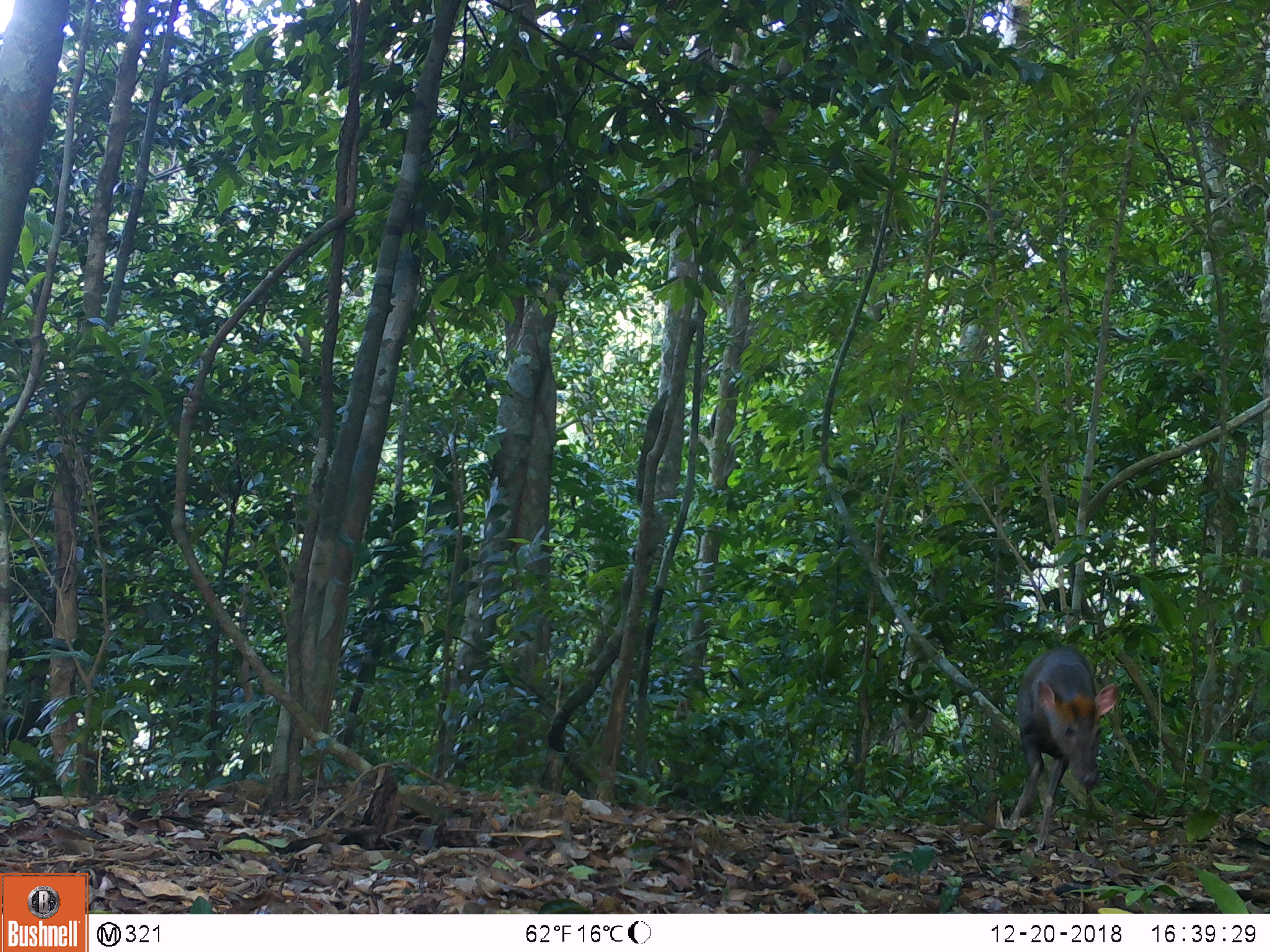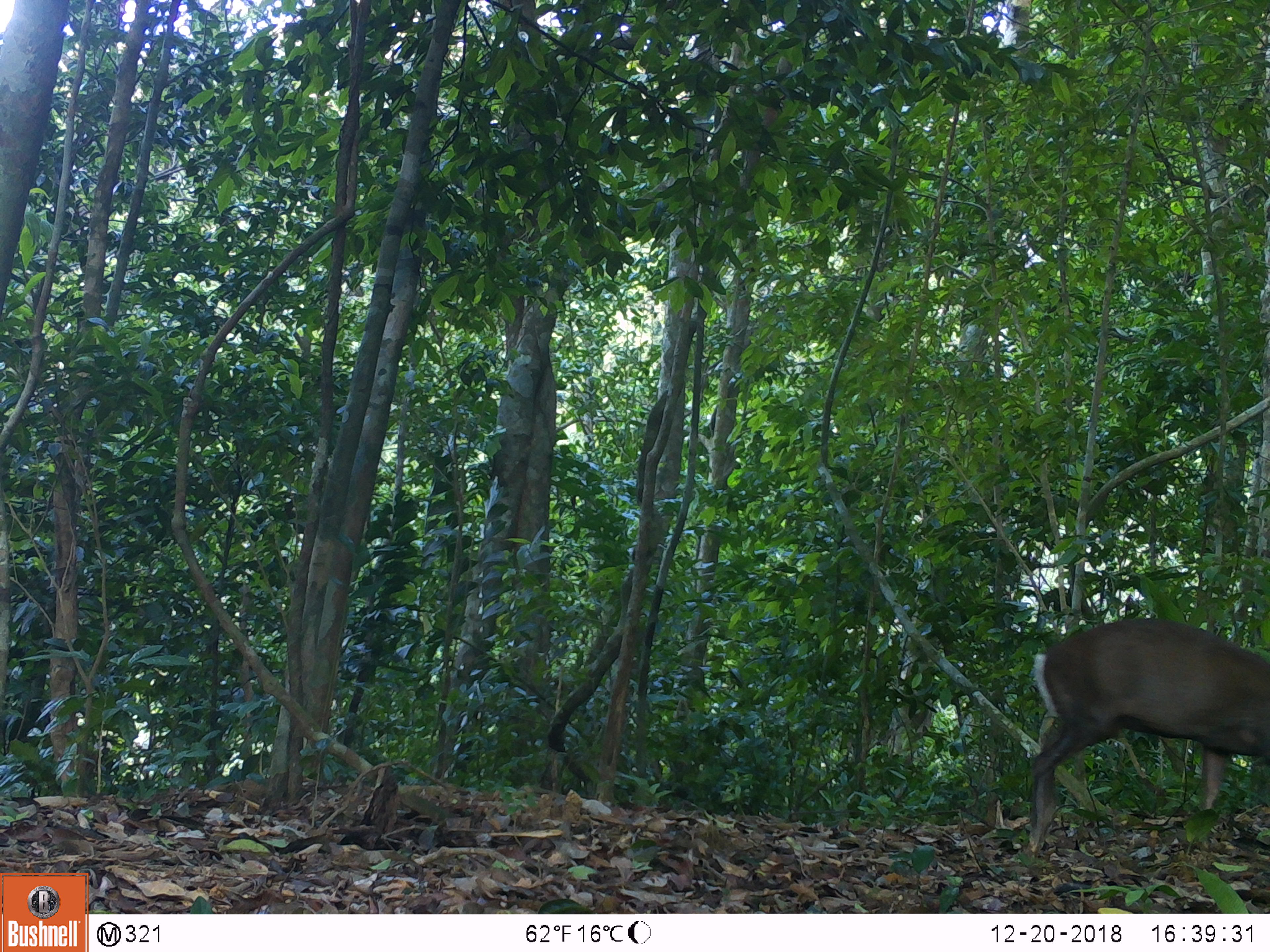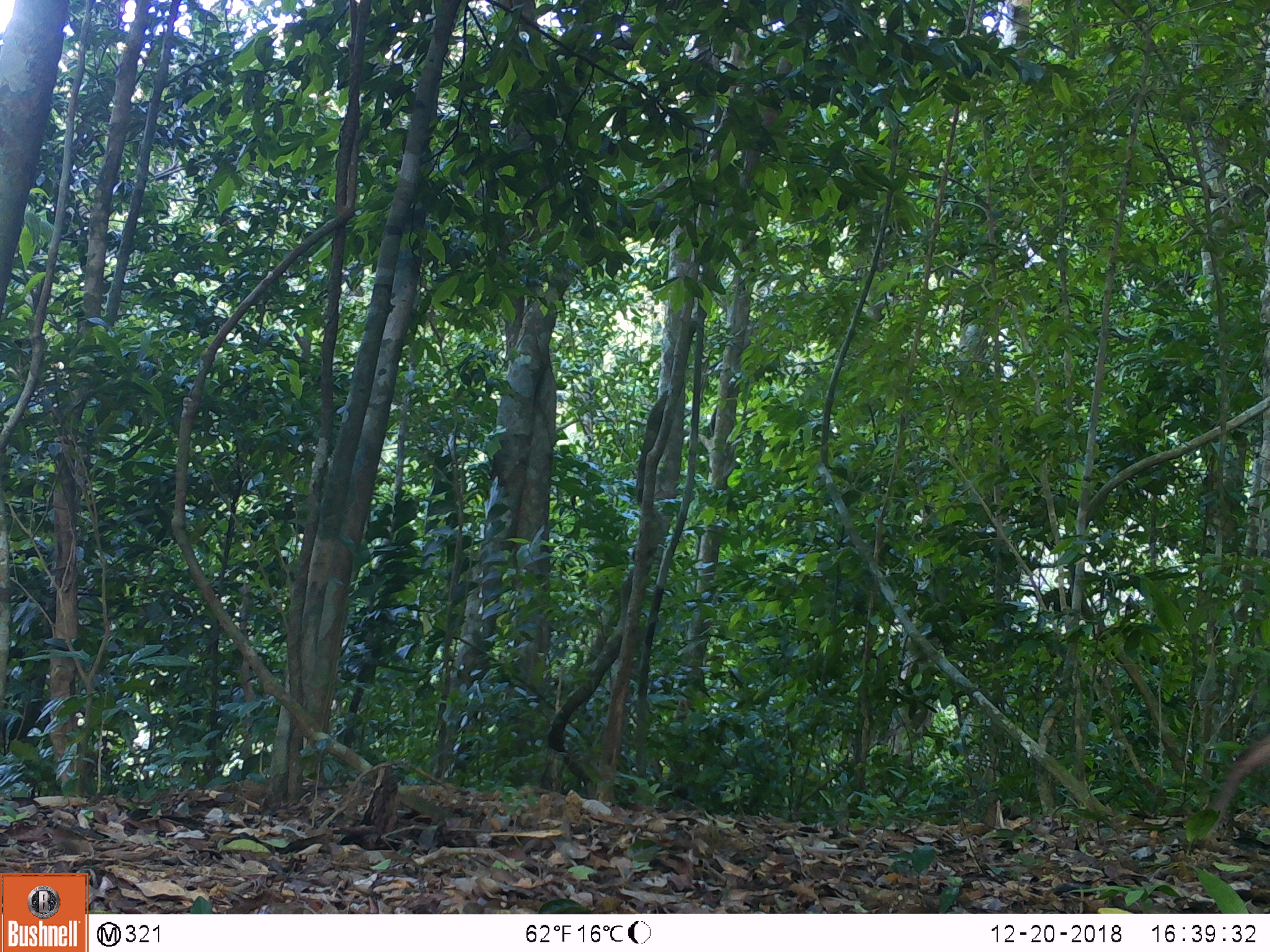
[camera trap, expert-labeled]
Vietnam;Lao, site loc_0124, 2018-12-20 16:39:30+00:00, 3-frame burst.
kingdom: Animalia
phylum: Chordata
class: Mammalia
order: Artiodactyla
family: Cervidae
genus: Muntiacus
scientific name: Muntiacus rooseveltorum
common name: roosevelt's muntjac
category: roosevelts muntjac group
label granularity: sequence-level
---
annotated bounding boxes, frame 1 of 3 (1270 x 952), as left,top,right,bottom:
roosevelts muntjac group: 1005,646,1119,856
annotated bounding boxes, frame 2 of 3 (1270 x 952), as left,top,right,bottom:
roosevelts muntjac group: 1021,617,1268,860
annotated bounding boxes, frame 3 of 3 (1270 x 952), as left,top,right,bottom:
roosevelts muntjac group: 1201,731,1270,839